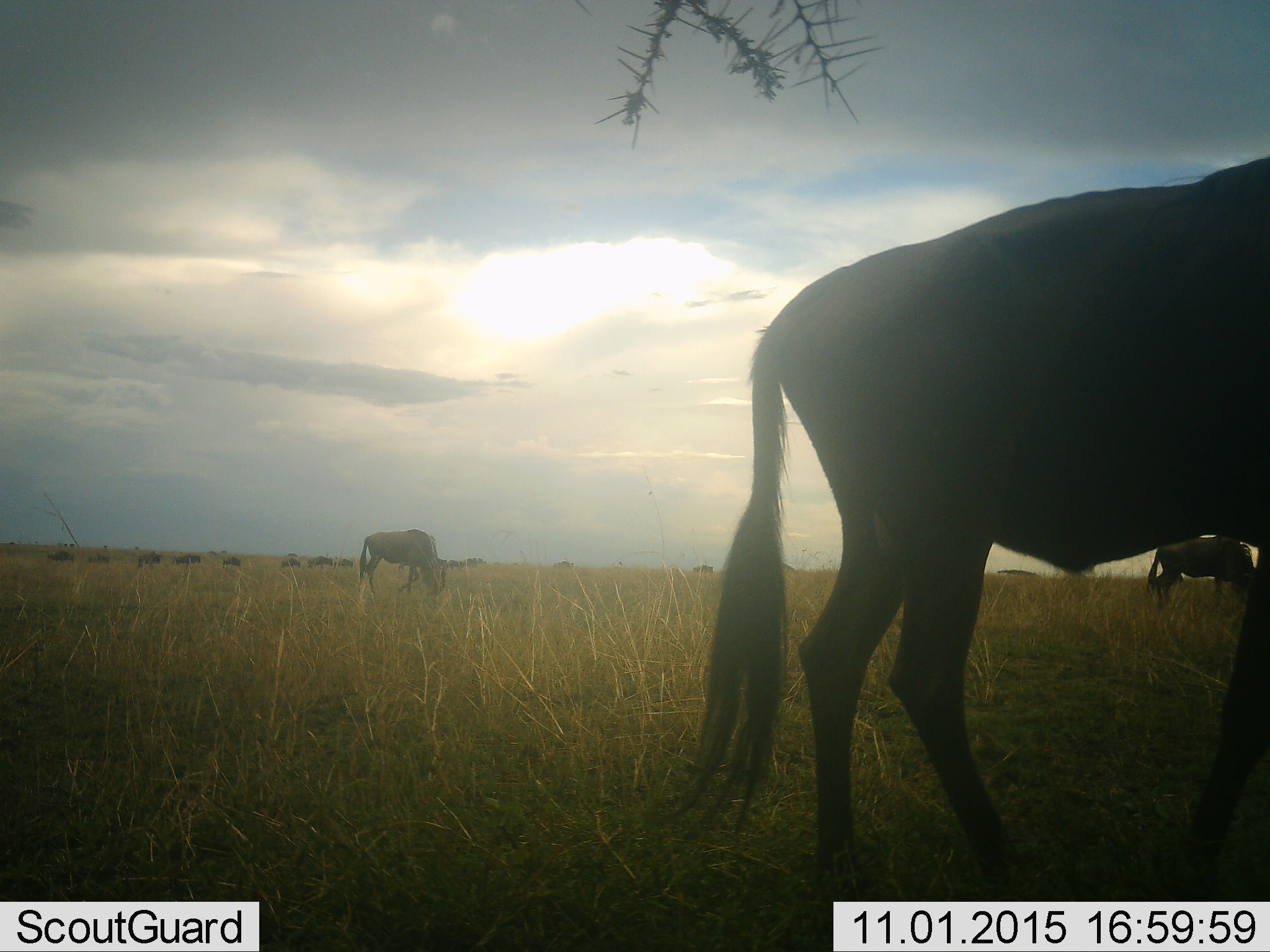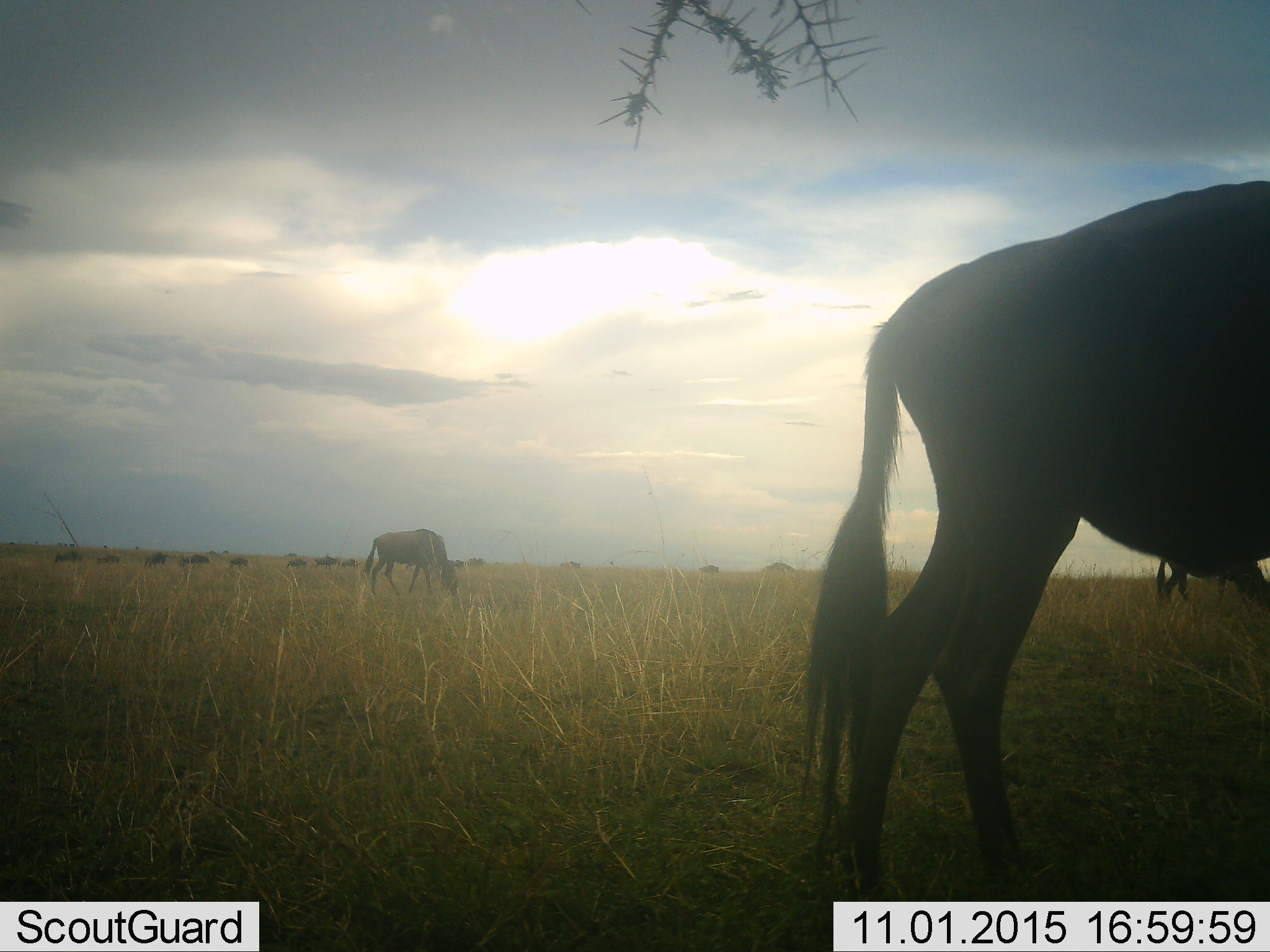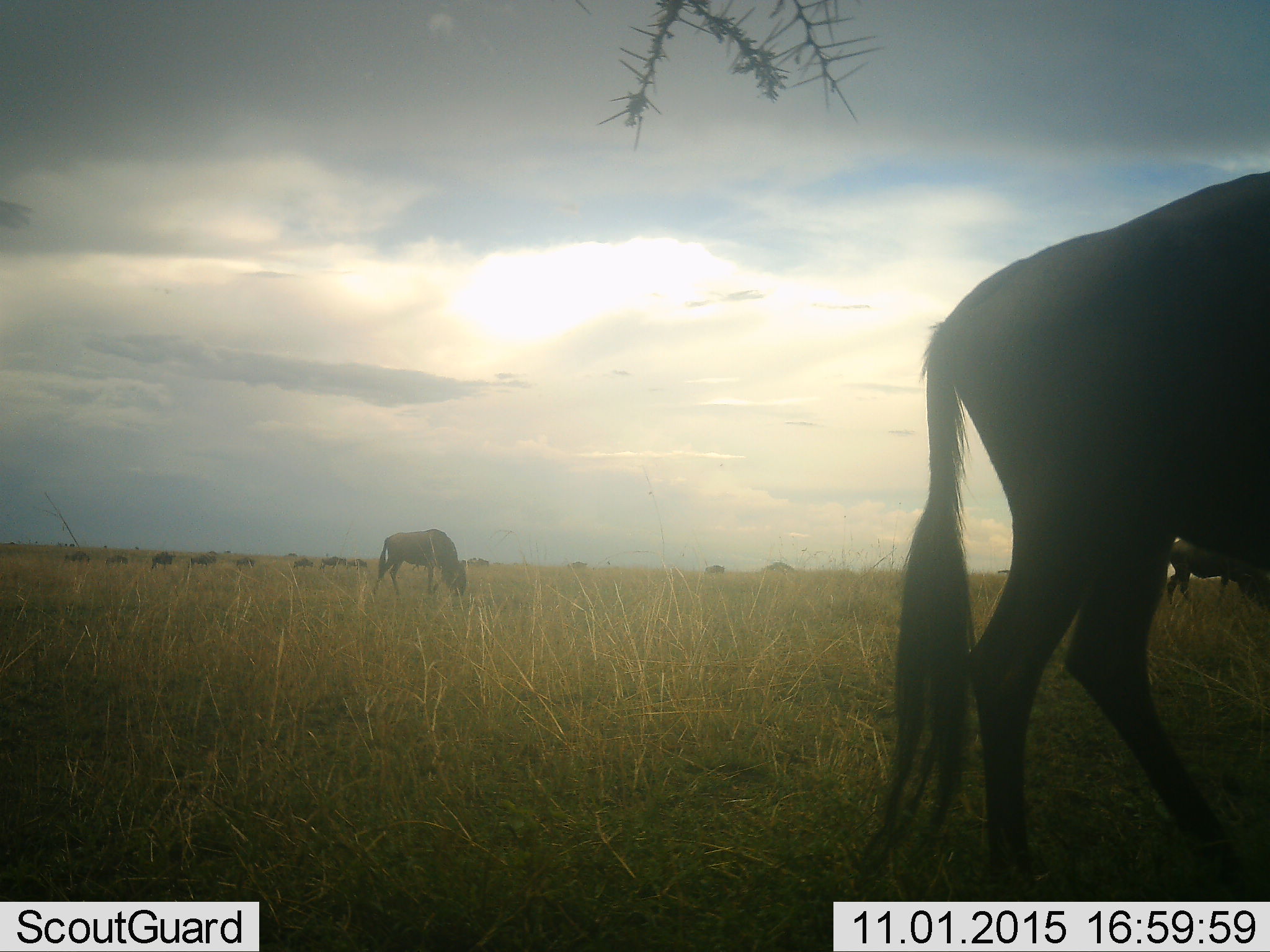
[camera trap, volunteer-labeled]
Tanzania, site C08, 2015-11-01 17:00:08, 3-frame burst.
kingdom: Animalia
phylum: Chordata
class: Mammalia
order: Artiodactyla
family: Bovidae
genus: Connochaetes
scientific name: Connochaetes taurinus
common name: blue wildebeest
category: wildebeest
Wildebeest (blue wildebeest) (Connochaetes taurinus), count 11-50. Behavior (volunteer vote fractions): standing 12%, resting 0%, moving 81%, interacting 0%. Young present (vote fraction): 6%. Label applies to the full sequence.